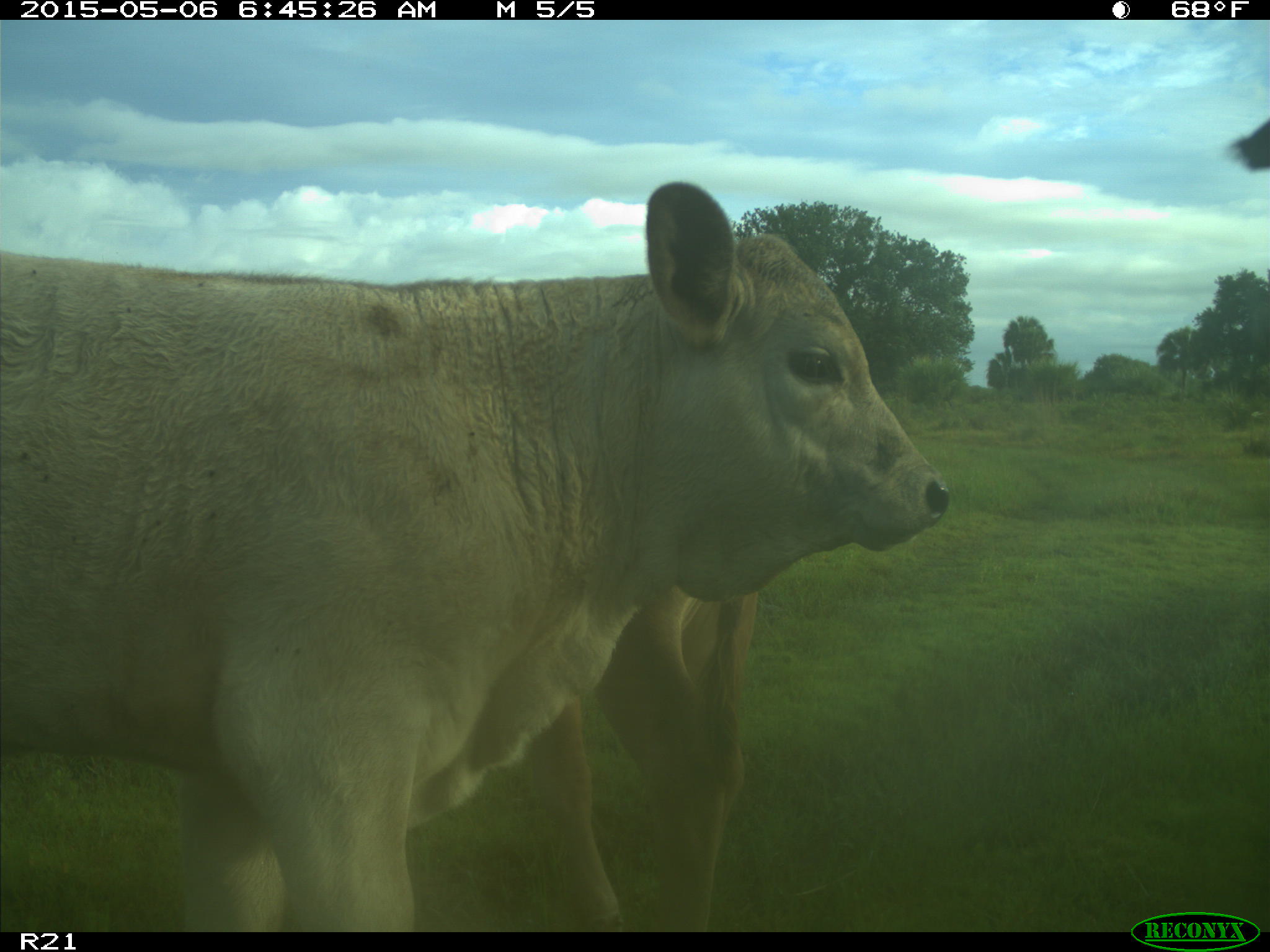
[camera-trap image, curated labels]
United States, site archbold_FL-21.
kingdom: Animalia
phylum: Chordata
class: Mammalia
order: Artiodactyla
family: Bovidae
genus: Bos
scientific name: Bos taurus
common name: domestic cow